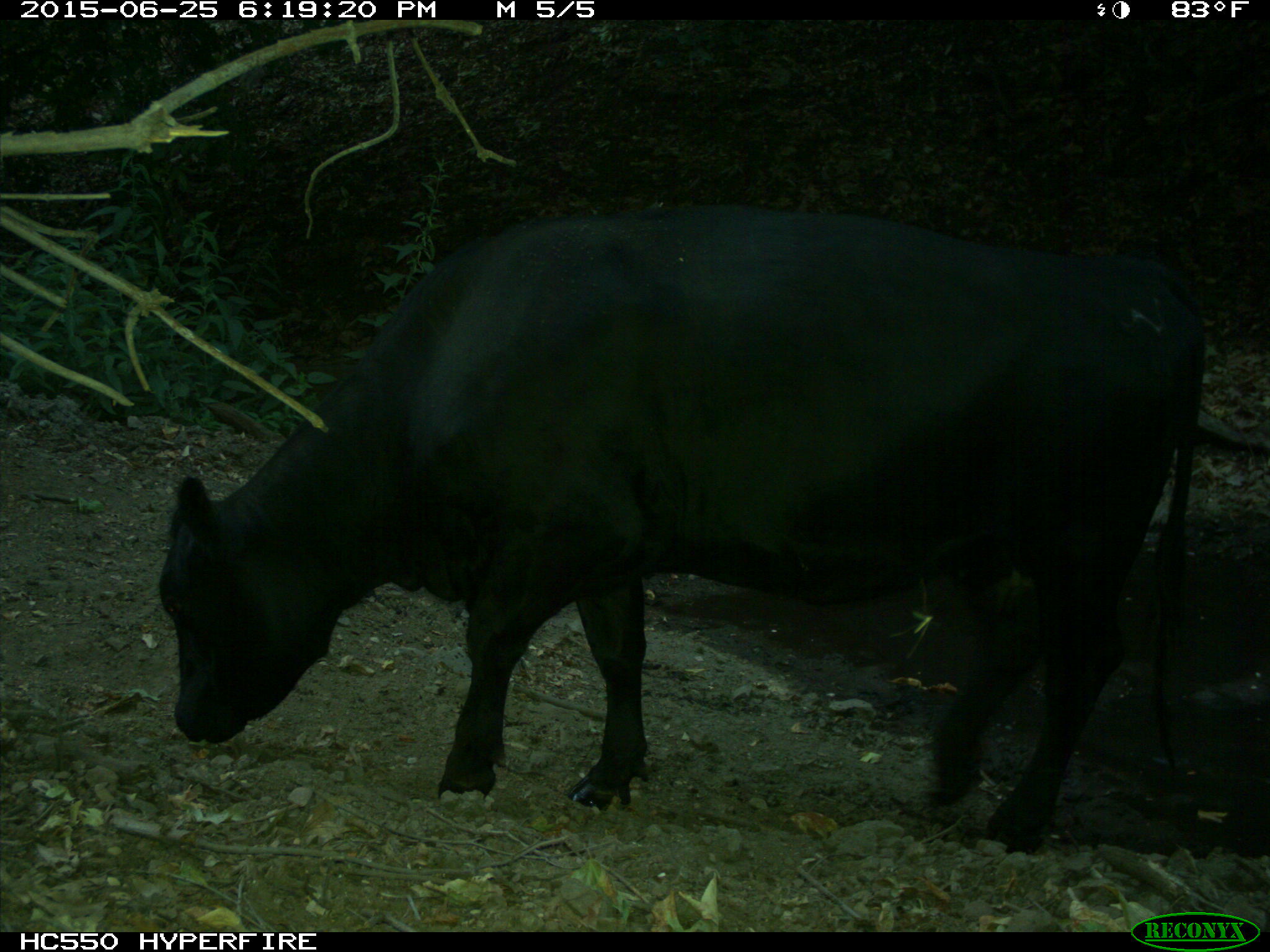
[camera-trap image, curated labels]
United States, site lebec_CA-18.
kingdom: Animalia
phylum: Chordata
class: Mammalia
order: Artiodactyla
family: Bovidae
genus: Bos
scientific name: Bos taurus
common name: domestic cow